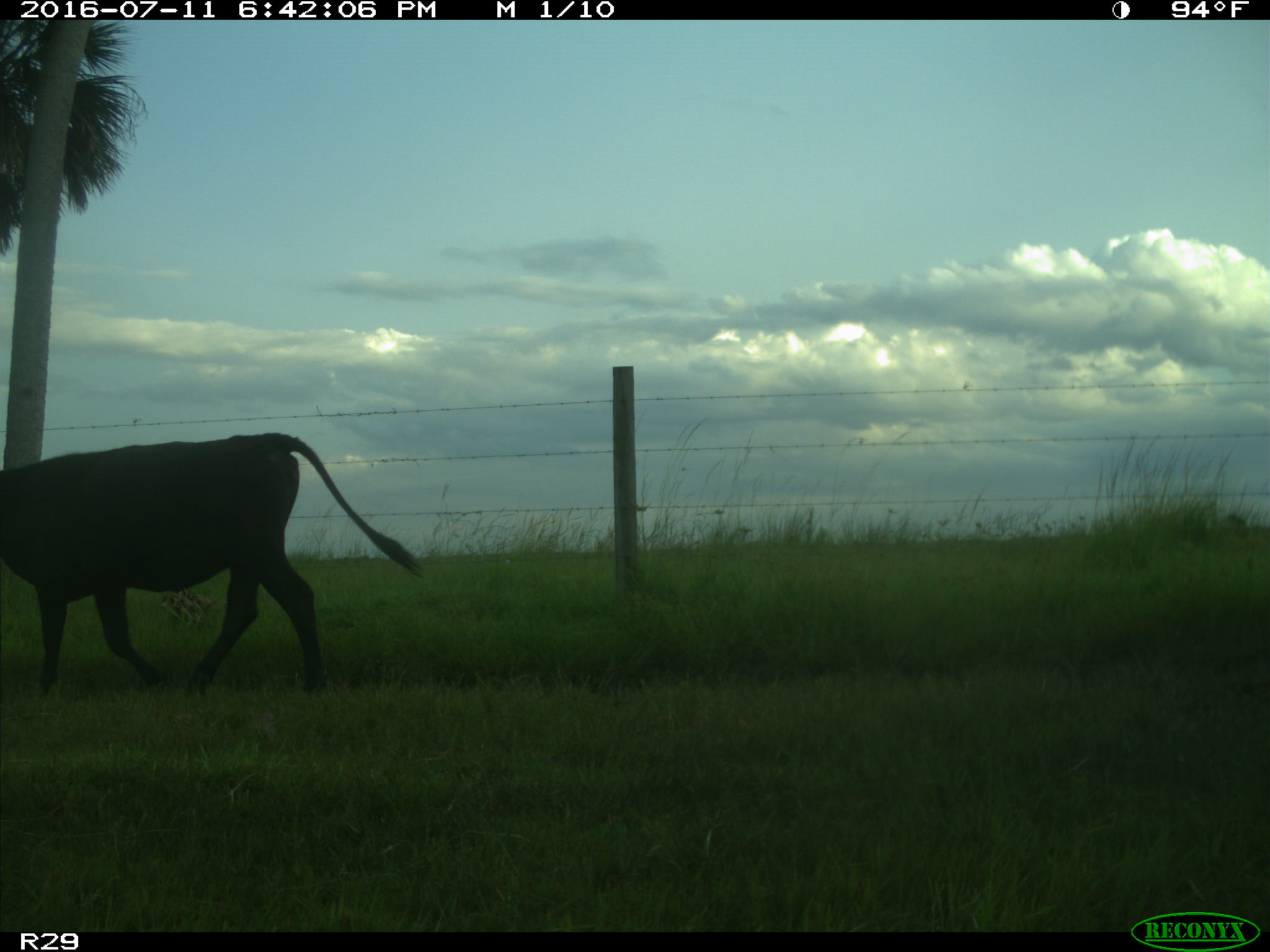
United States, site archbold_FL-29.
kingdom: Animalia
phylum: Chordata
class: Mammalia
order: Artiodactyla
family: Bovidae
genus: Bos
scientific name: Bos taurus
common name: domestic cow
Bos taurus (domestic cow).